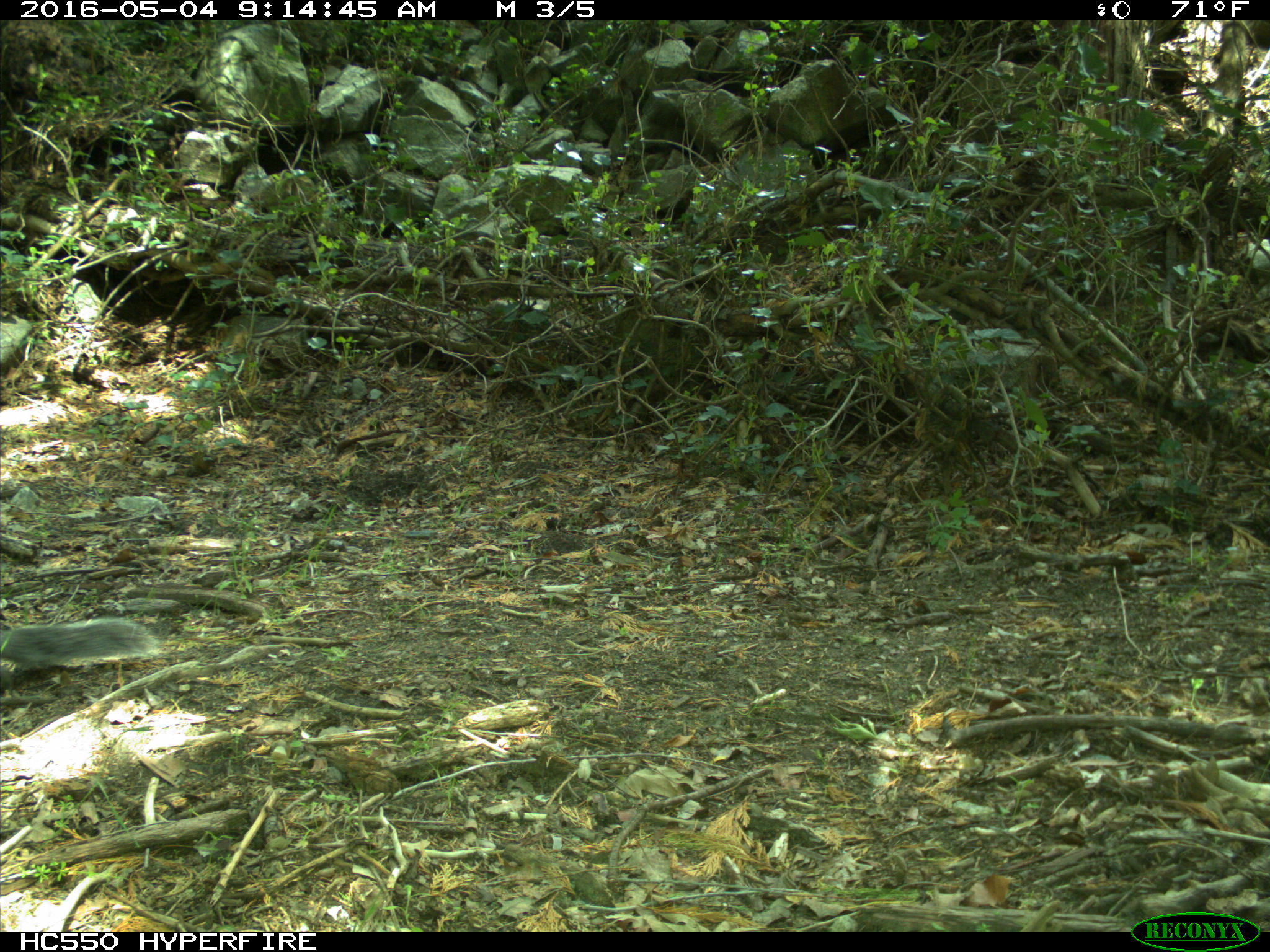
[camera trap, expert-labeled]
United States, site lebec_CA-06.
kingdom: Animalia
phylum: Chordata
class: Mammalia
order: Rodentia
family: Sciuridae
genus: Sciurus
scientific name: Sciurus carolinensis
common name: eastern gray squirrel